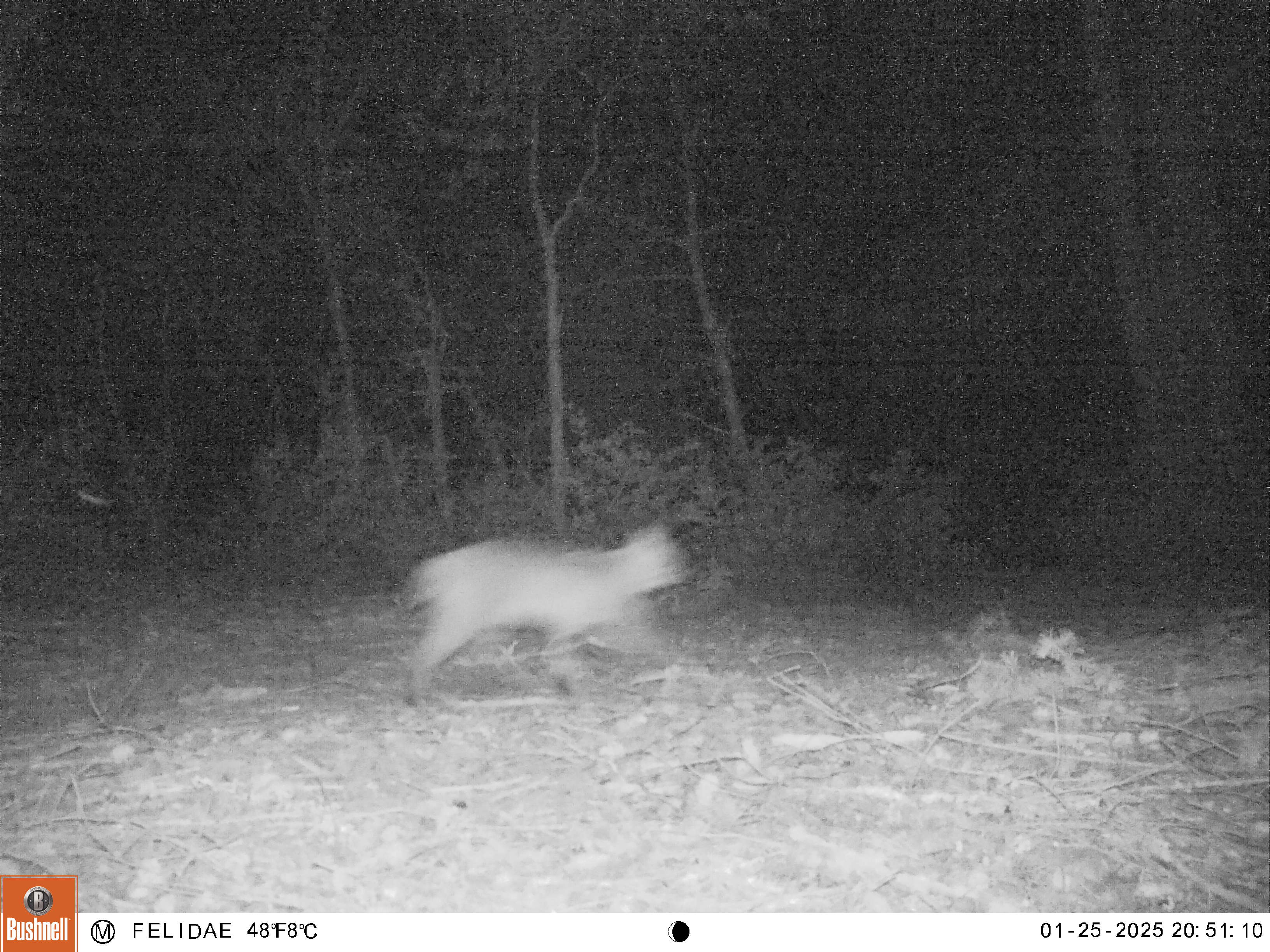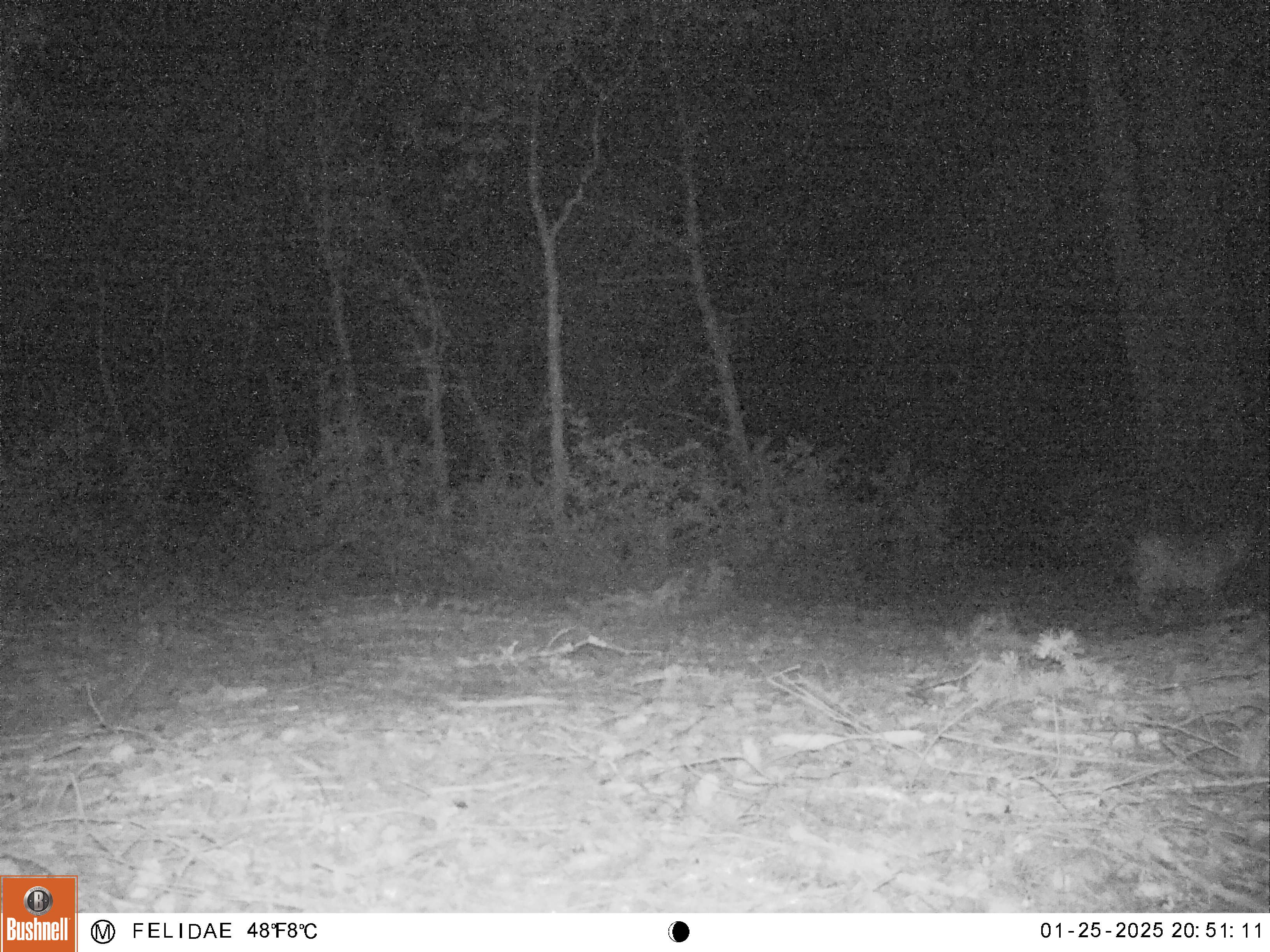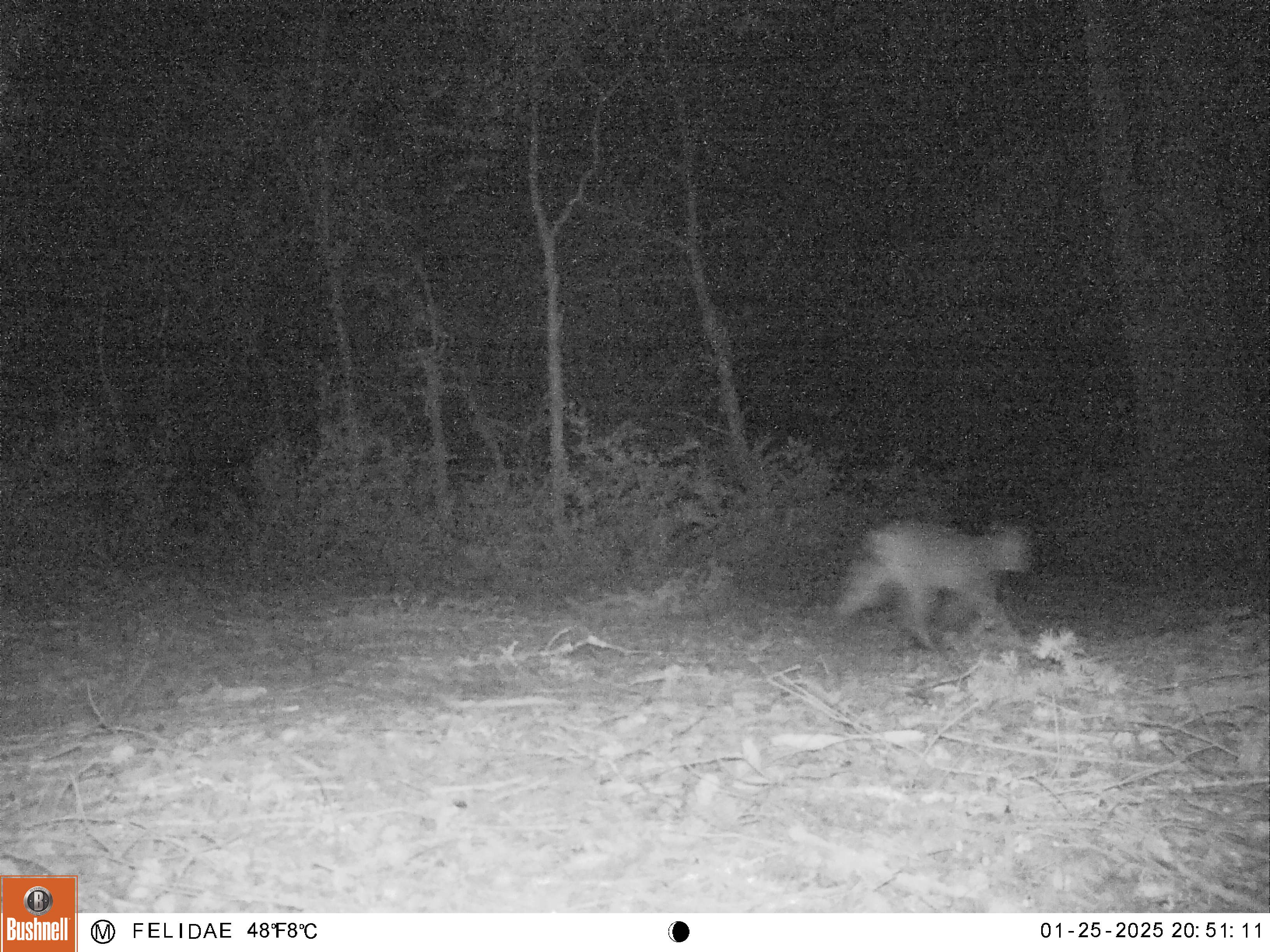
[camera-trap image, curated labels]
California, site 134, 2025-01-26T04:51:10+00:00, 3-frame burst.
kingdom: Animalia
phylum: Chordata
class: Mammalia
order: Carnivora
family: Felidae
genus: Lynx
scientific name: Lynx rufus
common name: bobcat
Bobcat (Lynx rufus).